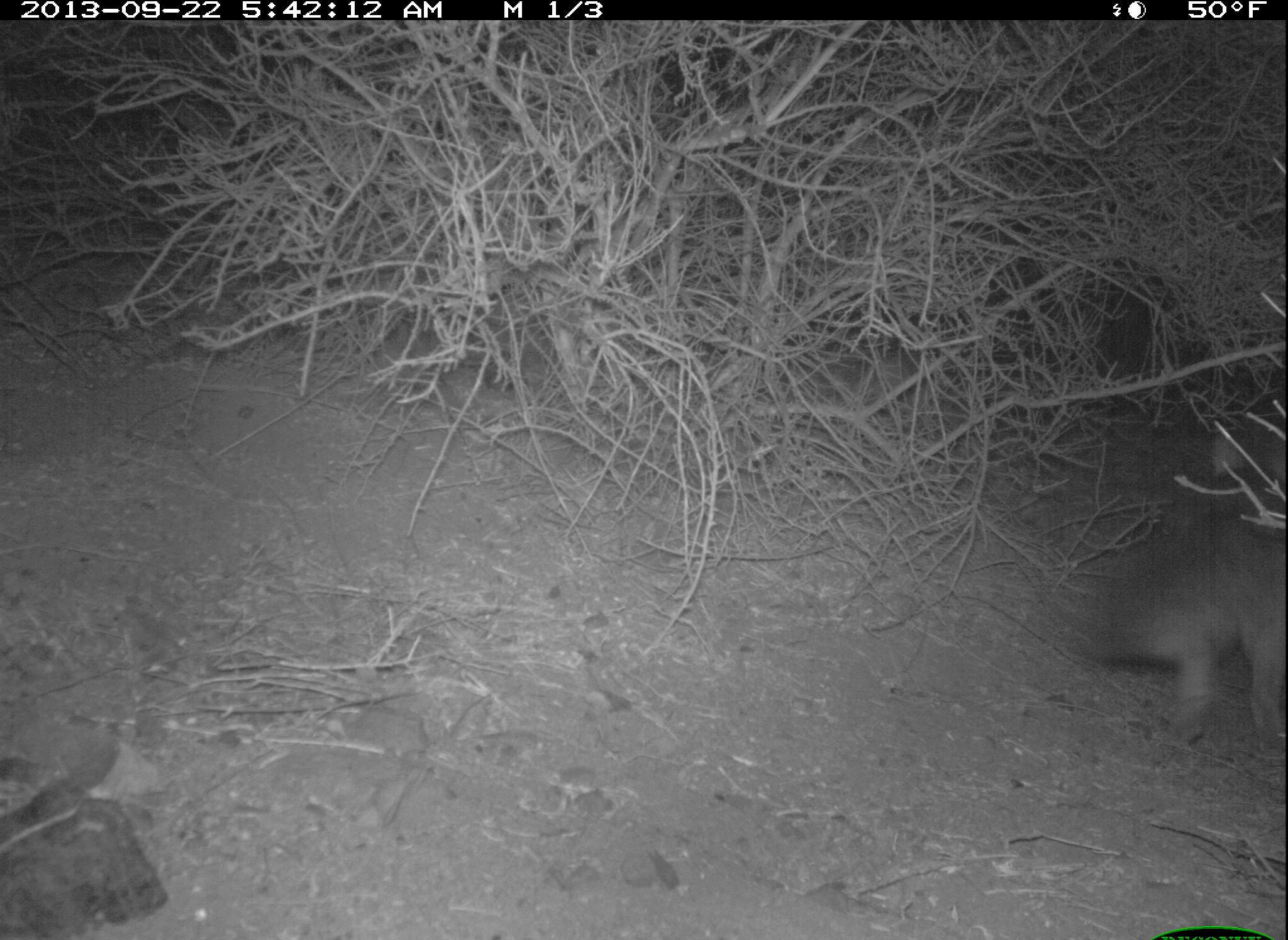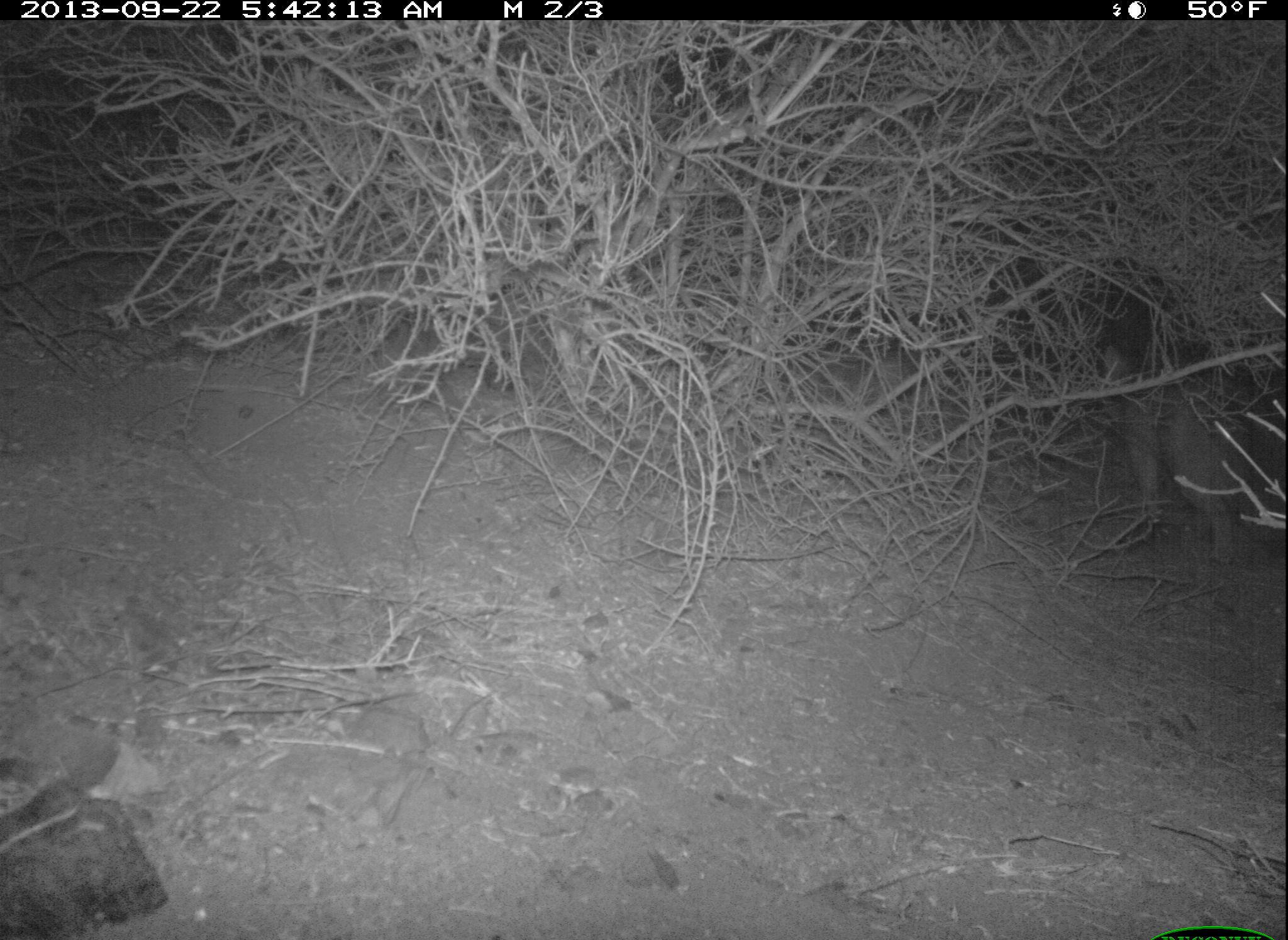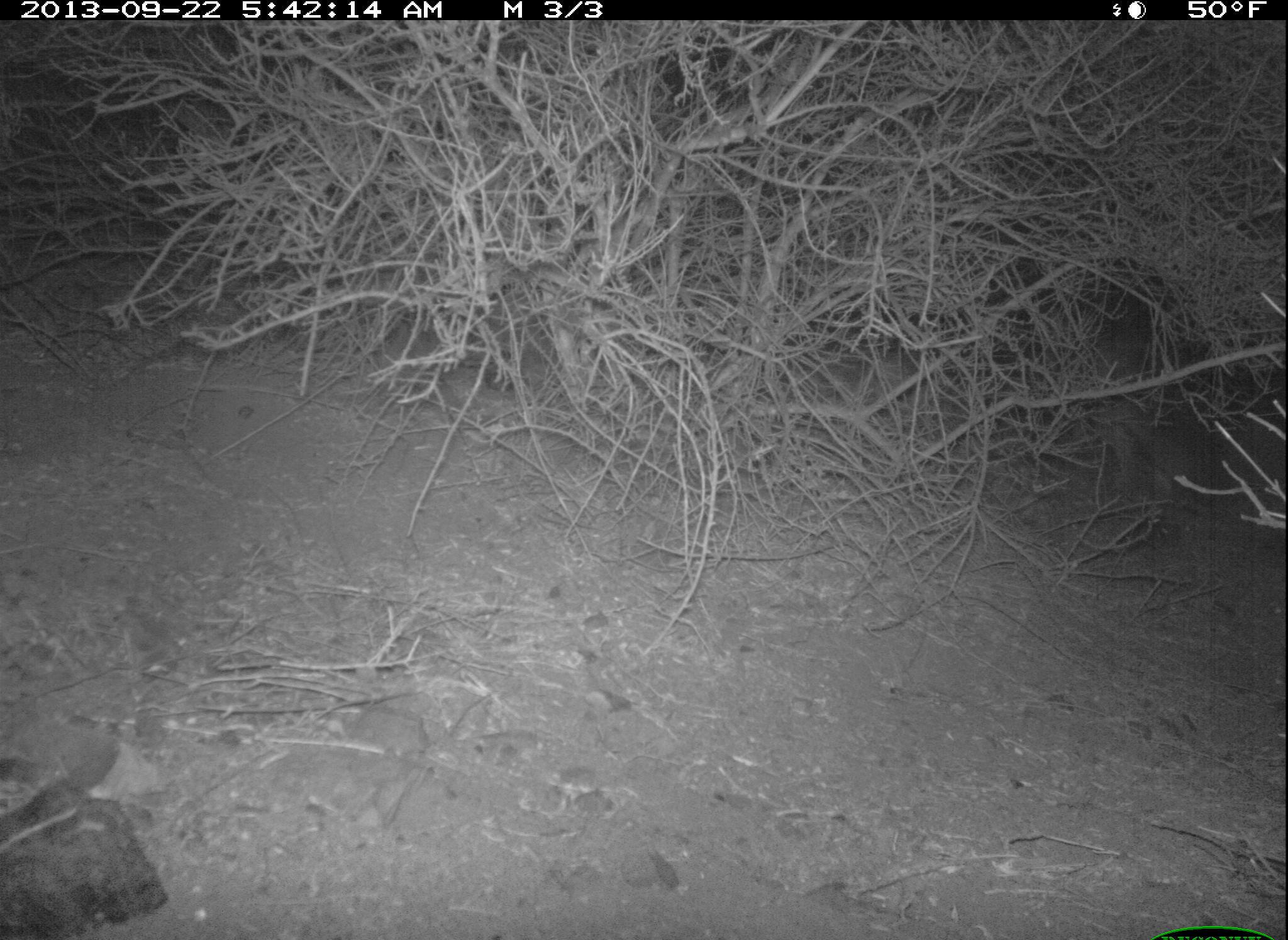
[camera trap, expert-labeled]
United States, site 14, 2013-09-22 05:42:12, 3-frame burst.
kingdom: Animalia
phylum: Chordata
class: Mammalia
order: Carnivora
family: Canidae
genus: Urocyon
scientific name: Urocyon cinereoargenteus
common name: gray fox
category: fox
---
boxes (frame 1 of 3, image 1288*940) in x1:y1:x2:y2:
fox: 1074:512:1288:748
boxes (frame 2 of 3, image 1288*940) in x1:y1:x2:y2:
fox: 1097:345:1287:569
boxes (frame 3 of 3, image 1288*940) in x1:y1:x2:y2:
fox: 1062:383:1229:524